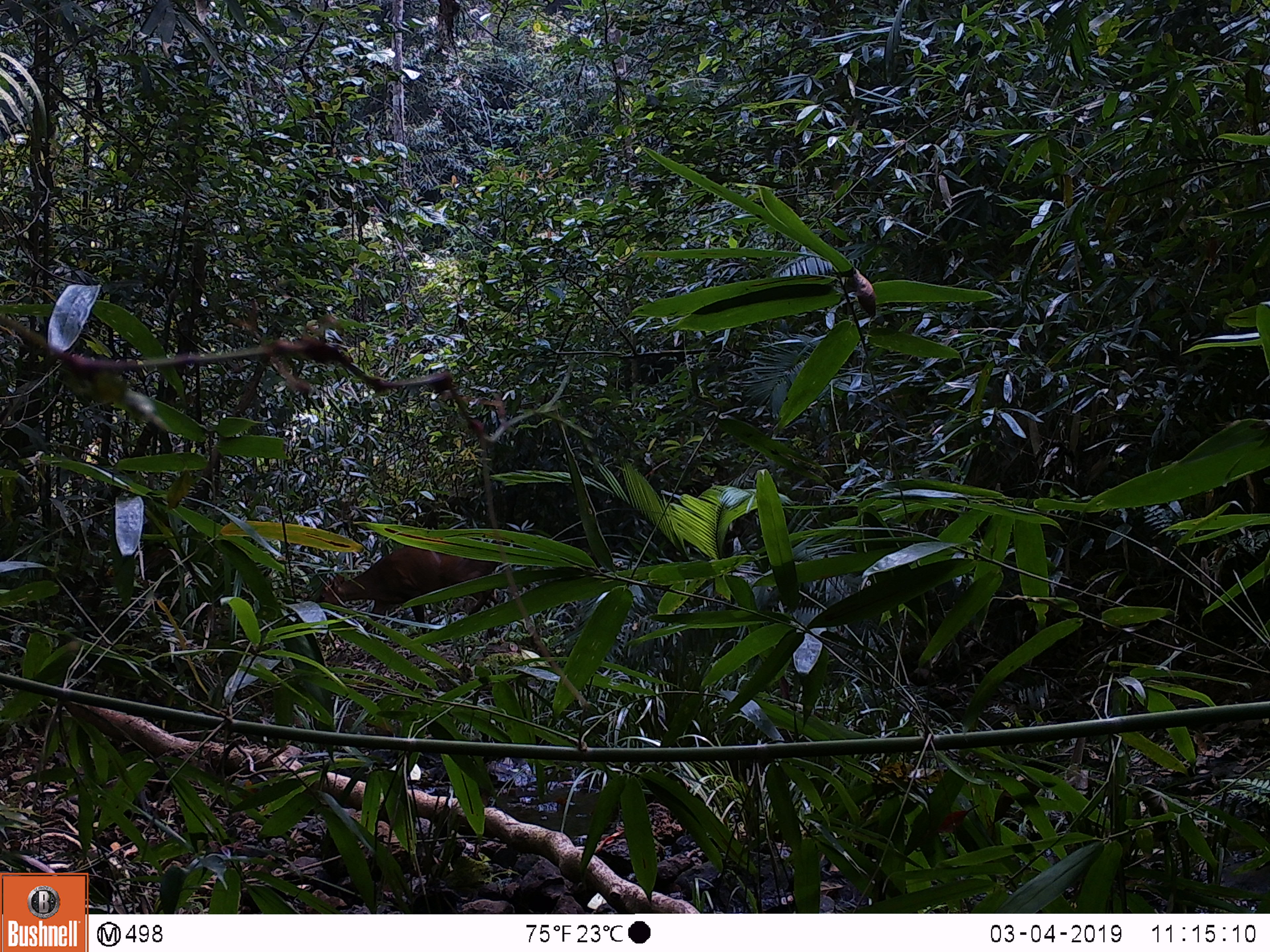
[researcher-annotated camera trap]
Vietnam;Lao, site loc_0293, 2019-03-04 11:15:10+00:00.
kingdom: Animalia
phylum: Chordata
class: Mammalia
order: Artiodactyla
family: Cervidae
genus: Muntiacus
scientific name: Muntiacus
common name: muntjacs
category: unidentified muntjac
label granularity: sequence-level